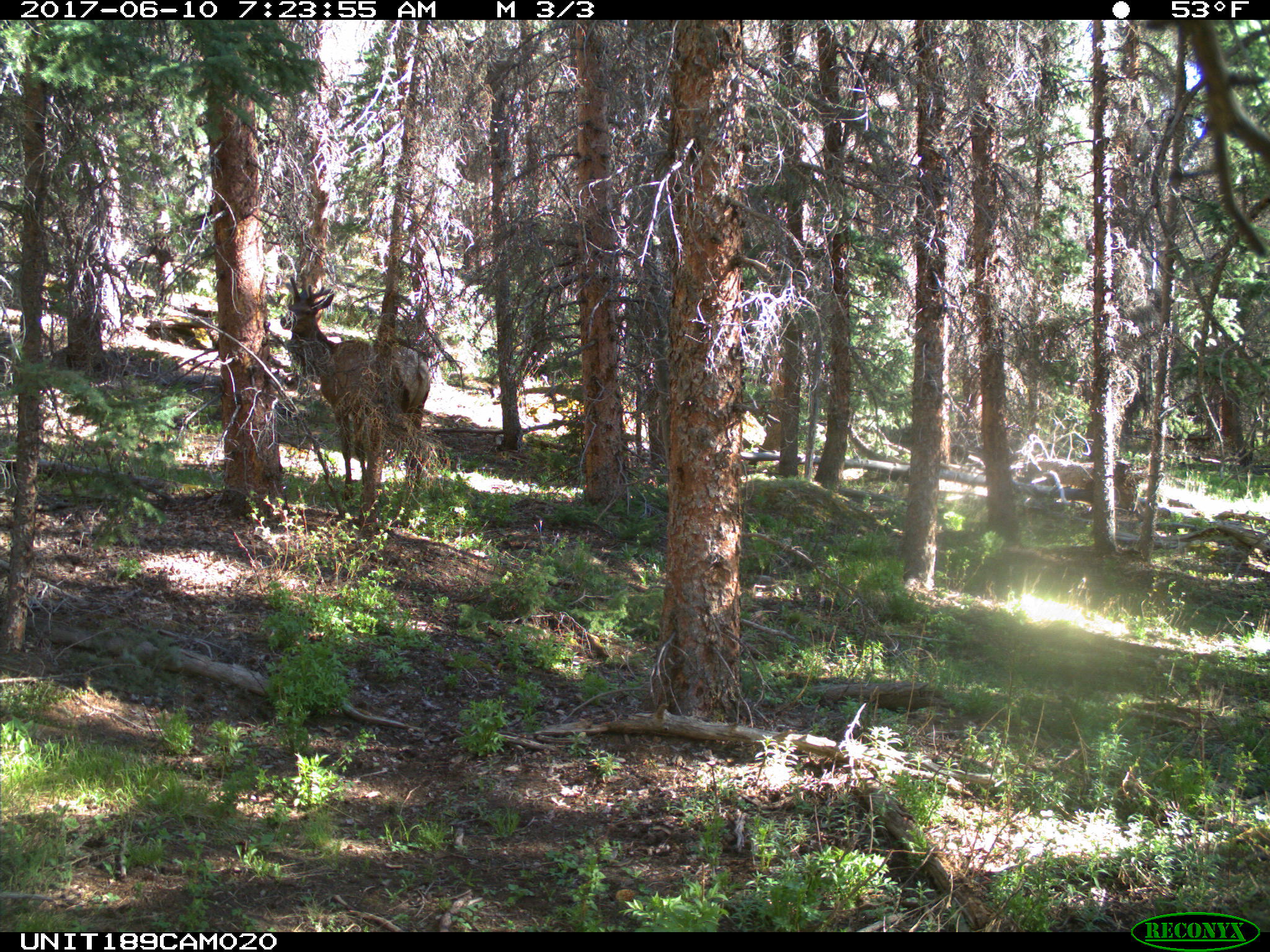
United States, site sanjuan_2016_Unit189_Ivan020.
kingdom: Animalia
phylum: Chordata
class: Mammalia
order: Artiodactyla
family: Cervidae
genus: Cervus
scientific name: Cervus elaphus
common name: red deer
Cervus elaphus (red deer).